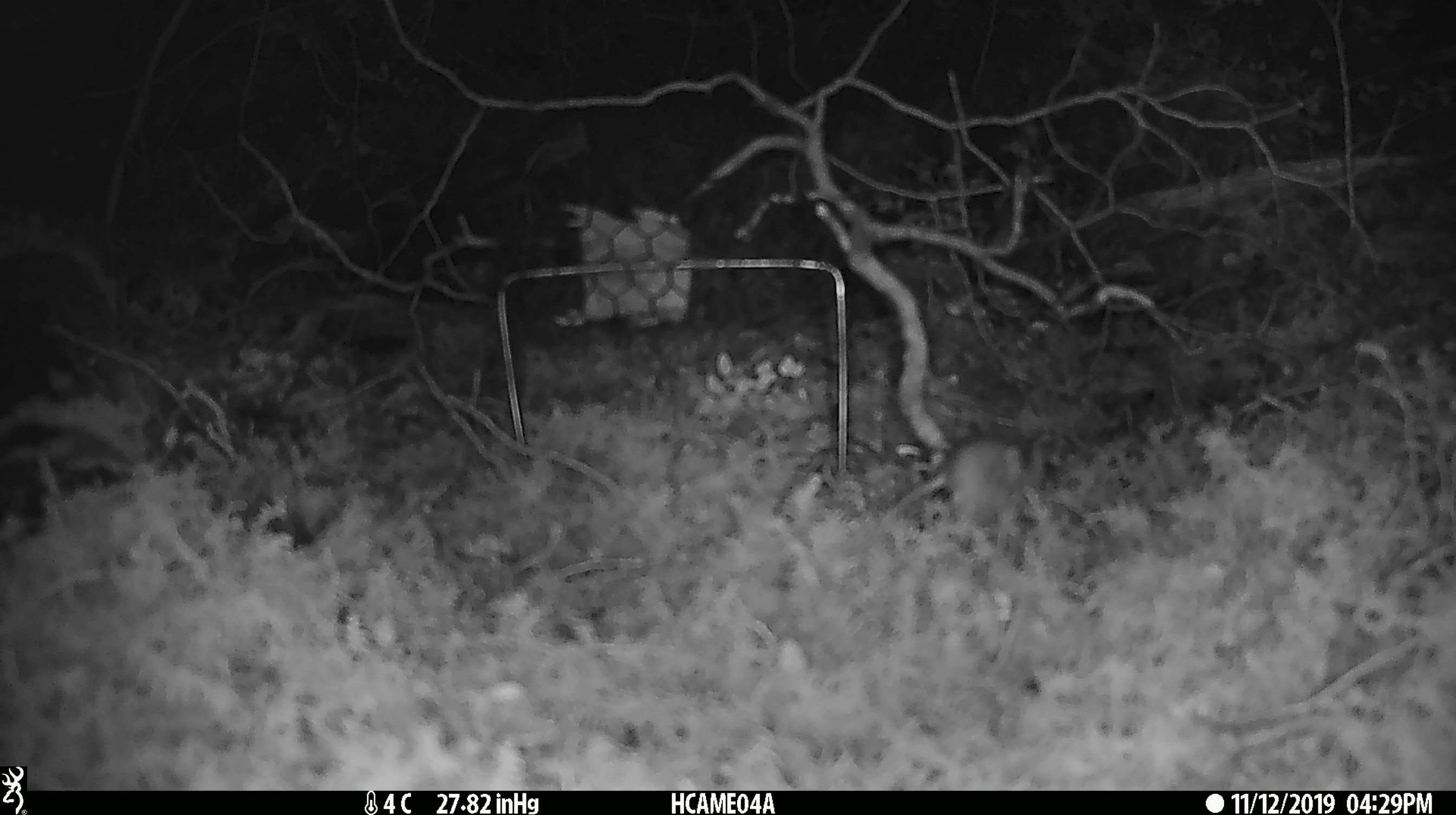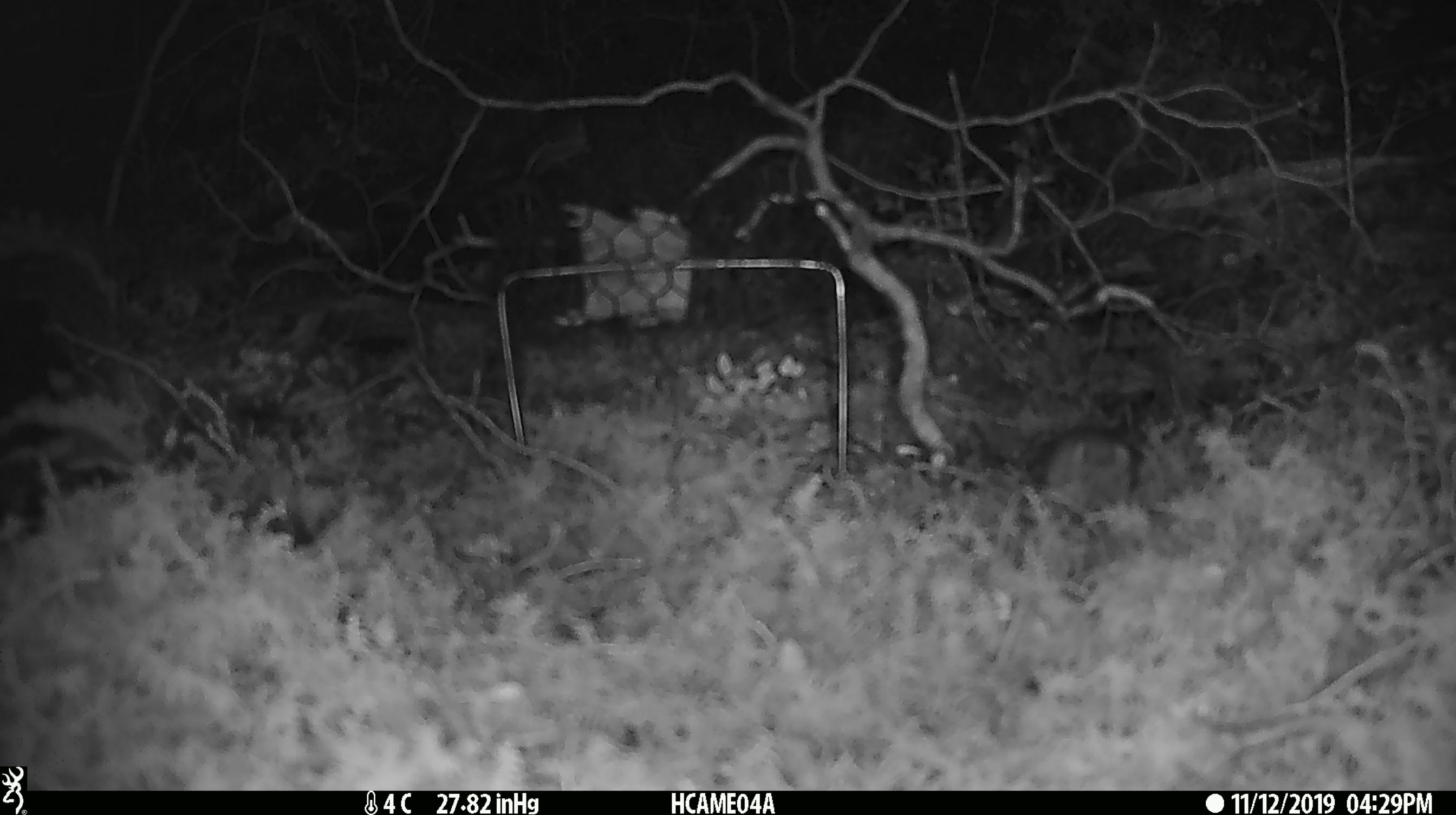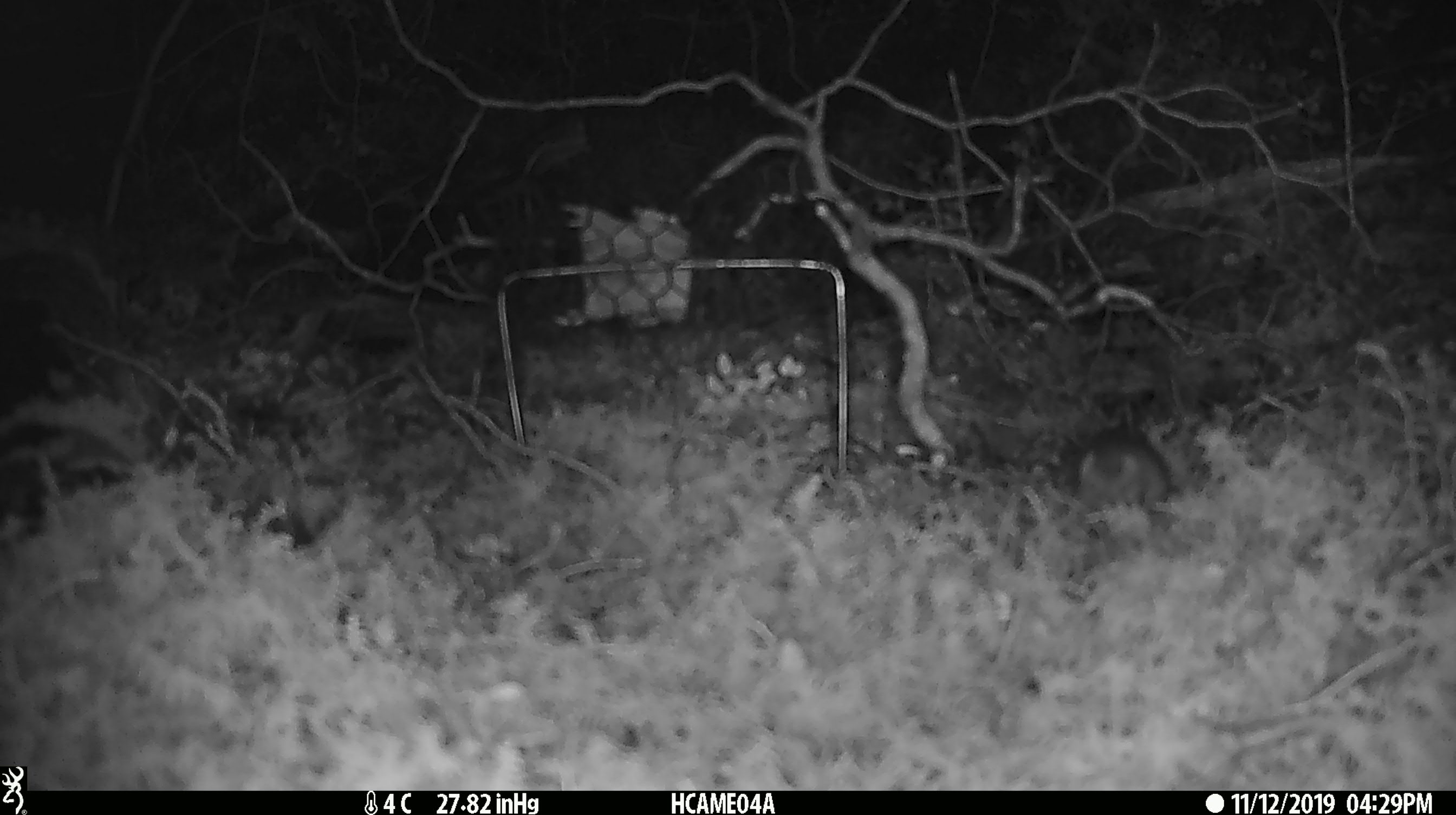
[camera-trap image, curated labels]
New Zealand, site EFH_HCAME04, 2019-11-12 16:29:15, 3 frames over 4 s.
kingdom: Animalia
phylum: Chordata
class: Mammalia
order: Rodentia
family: Muridae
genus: Mus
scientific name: Mus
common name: mouse